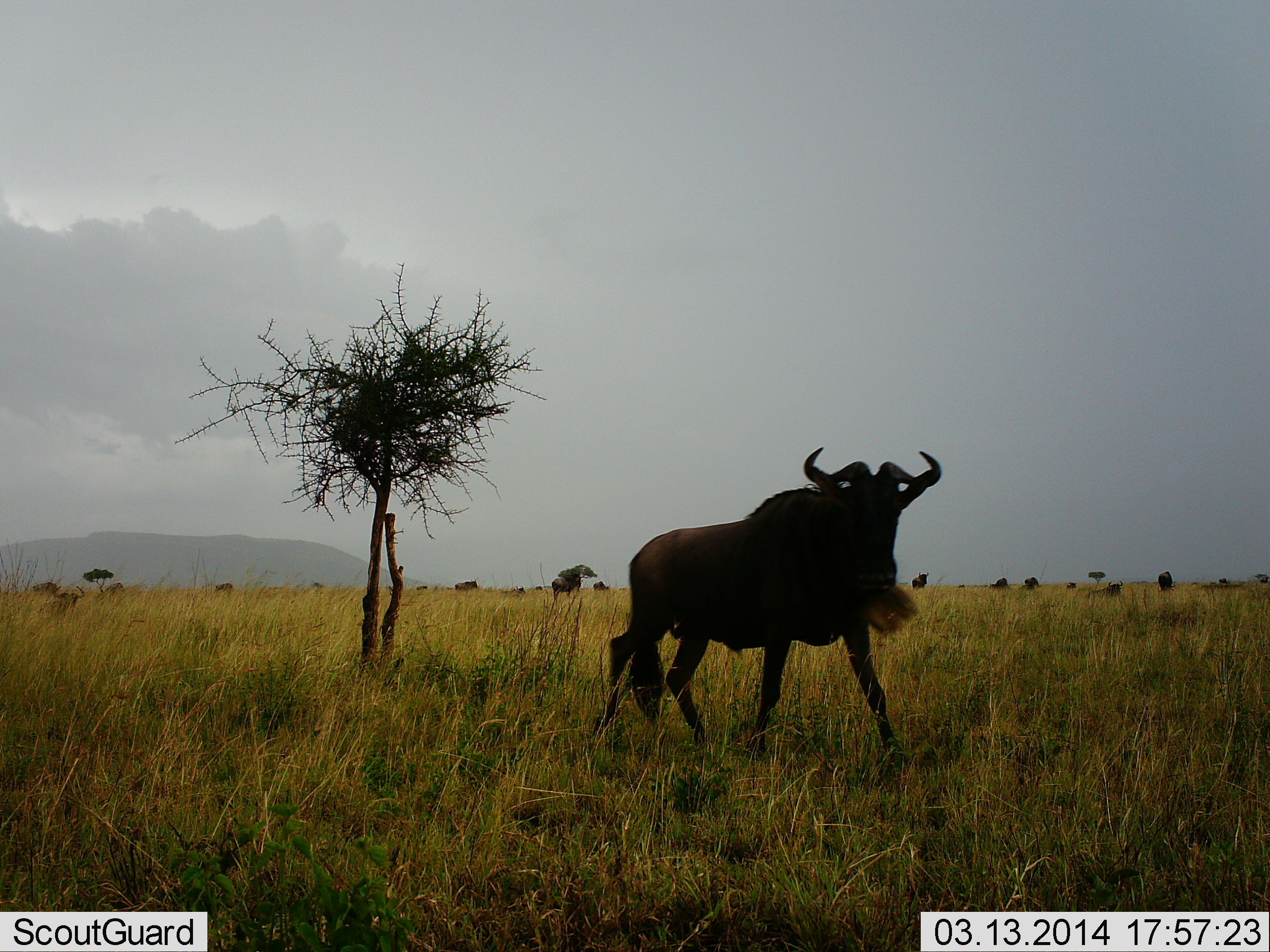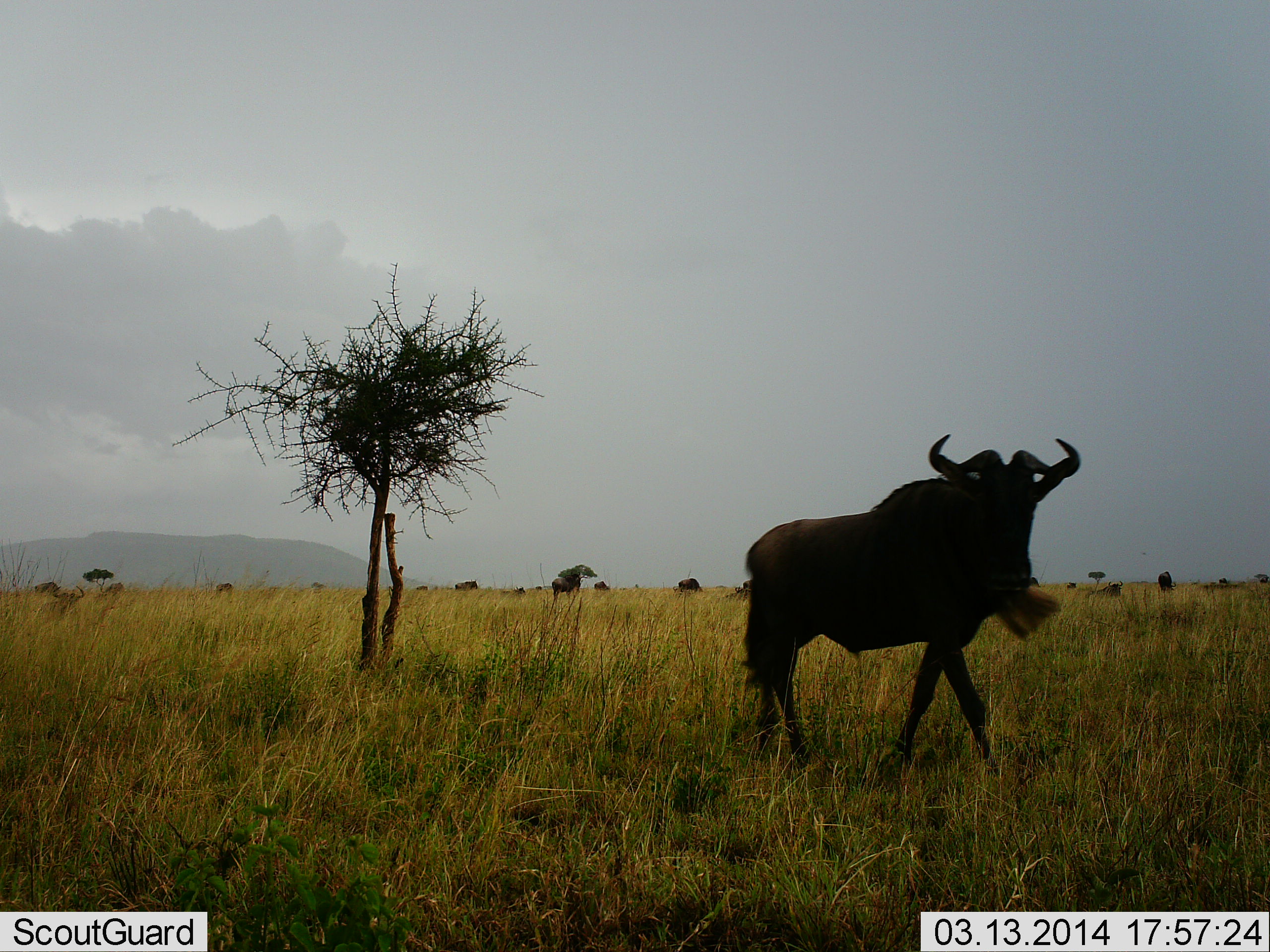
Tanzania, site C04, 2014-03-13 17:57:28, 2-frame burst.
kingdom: Animalia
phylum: Chordata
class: Mammalia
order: Artiodactyla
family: Bovidae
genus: Connochaetes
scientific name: Connochaetes taurinus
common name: blue wildebeest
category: wildebeest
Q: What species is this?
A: Wildebeest (blue wildebeest) (Connochaetes taurinus).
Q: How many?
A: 1.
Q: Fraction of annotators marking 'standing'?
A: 41%.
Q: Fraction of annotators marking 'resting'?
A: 3%.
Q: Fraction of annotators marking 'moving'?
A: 79%.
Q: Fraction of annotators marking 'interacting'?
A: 0%.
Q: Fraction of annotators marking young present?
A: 0%.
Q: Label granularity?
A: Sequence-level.